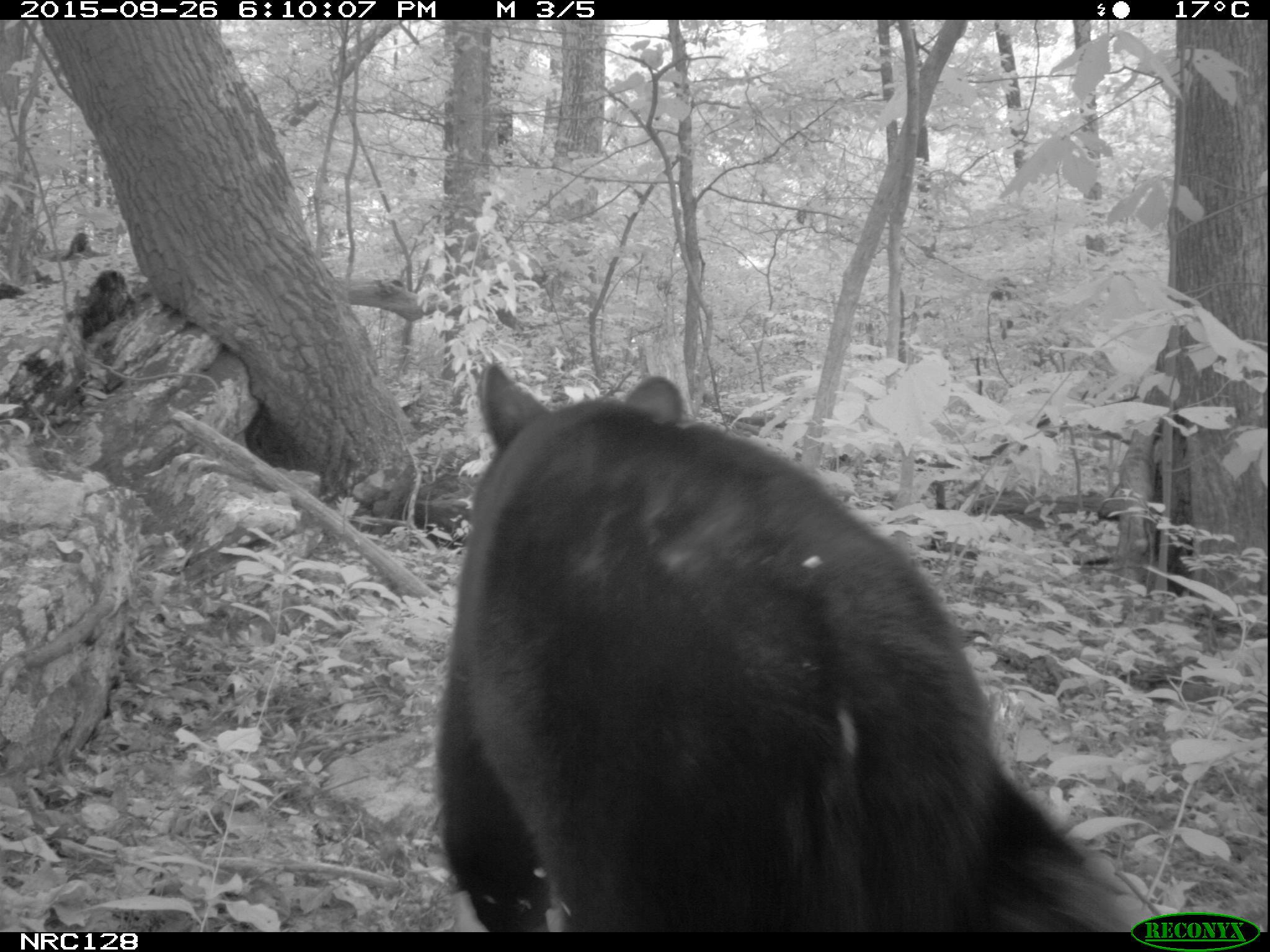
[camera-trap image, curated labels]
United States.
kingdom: Animalia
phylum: Chordata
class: Mammalia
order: Carnivora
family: Ursidae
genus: Ursus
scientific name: Ursus americanus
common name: american black bear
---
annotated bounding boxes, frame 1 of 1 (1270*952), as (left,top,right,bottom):
American Black Bear: (394,355,1251,941)